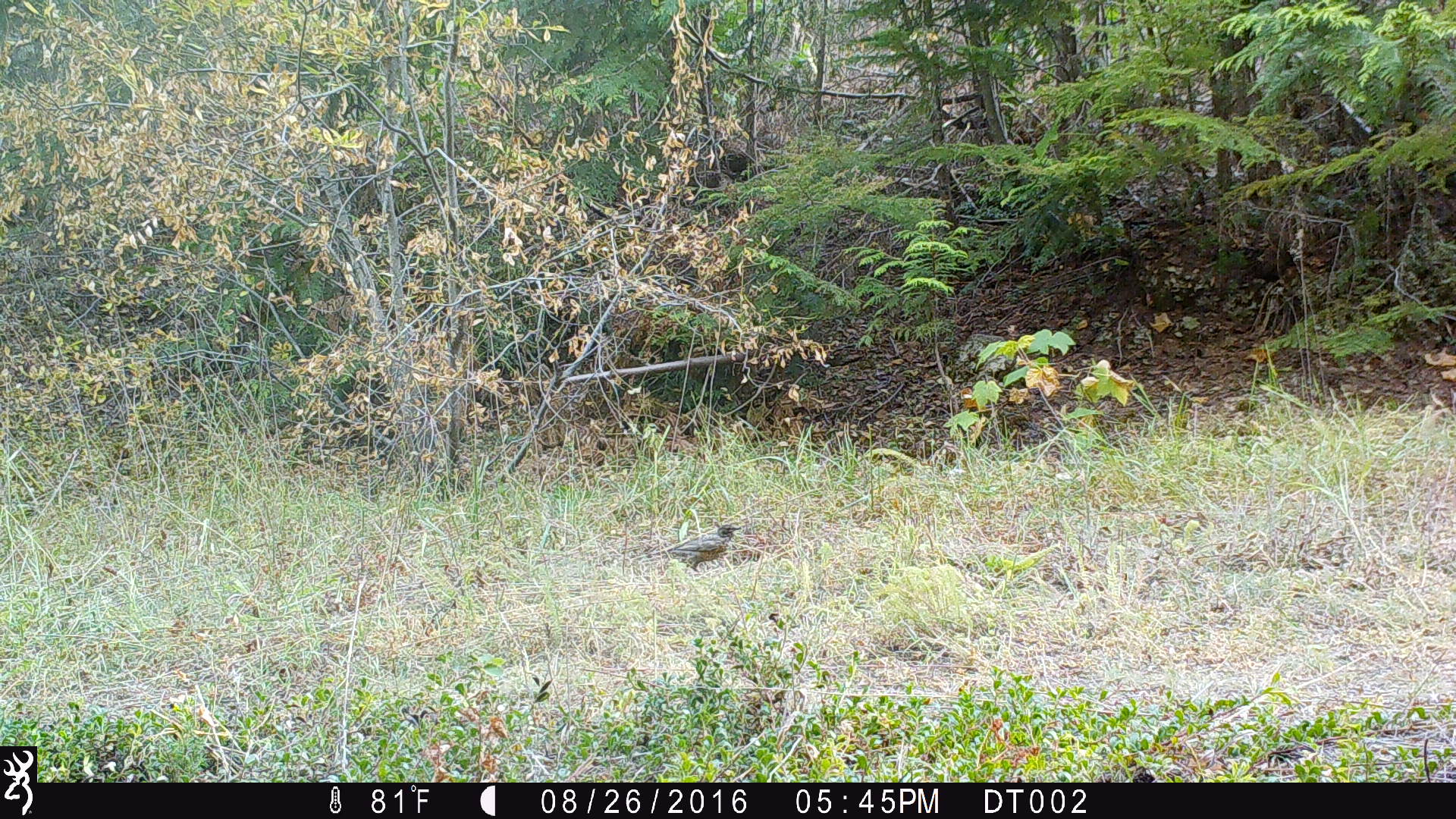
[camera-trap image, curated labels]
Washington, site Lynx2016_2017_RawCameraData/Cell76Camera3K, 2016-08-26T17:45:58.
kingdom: Animalia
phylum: Chordata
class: Aves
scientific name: Aves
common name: birds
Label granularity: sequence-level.